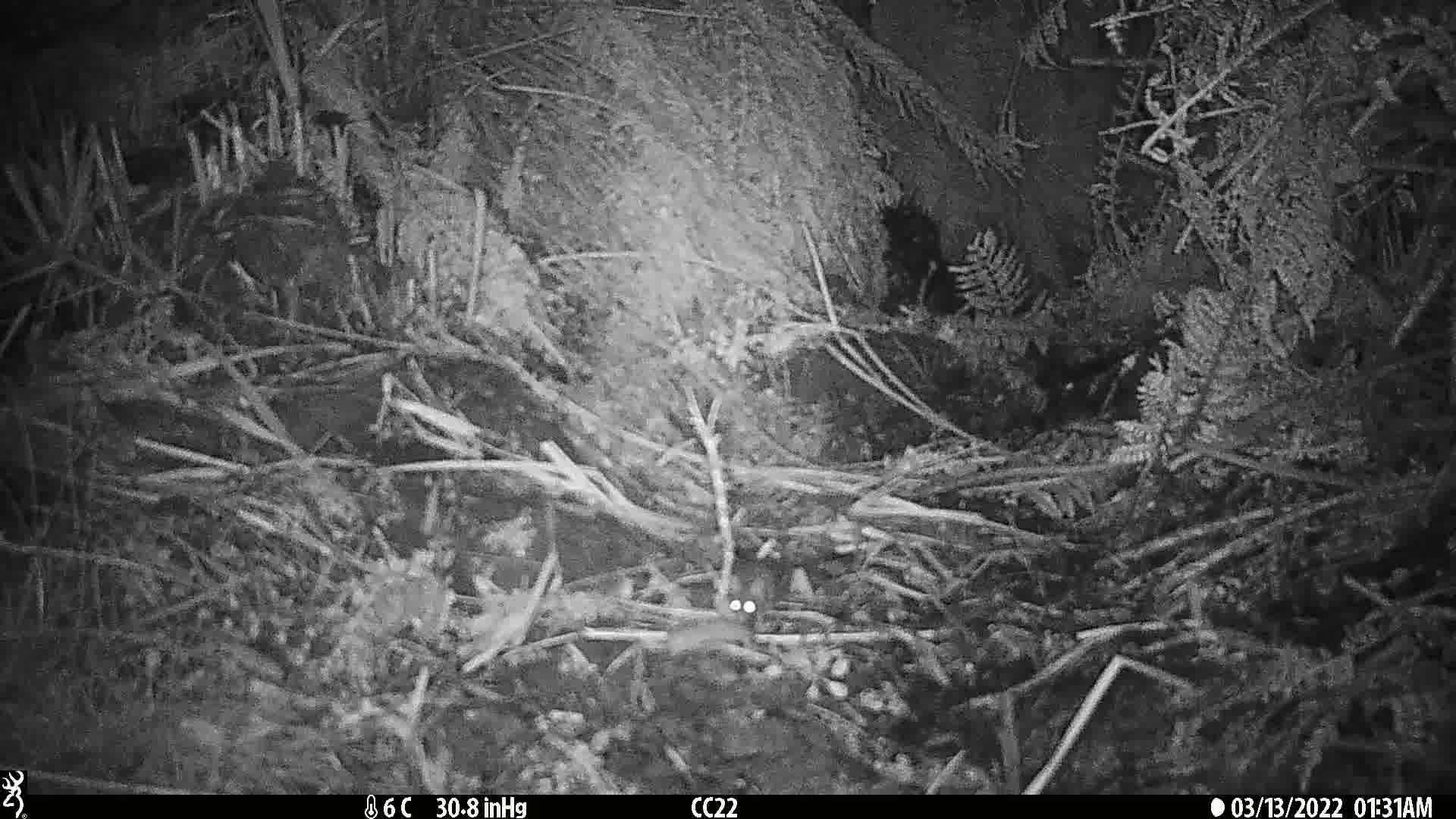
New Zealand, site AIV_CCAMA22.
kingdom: Animalia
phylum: Chordata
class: Mammalia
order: Rodentia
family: Muridae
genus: Mus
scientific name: Mus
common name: mouse